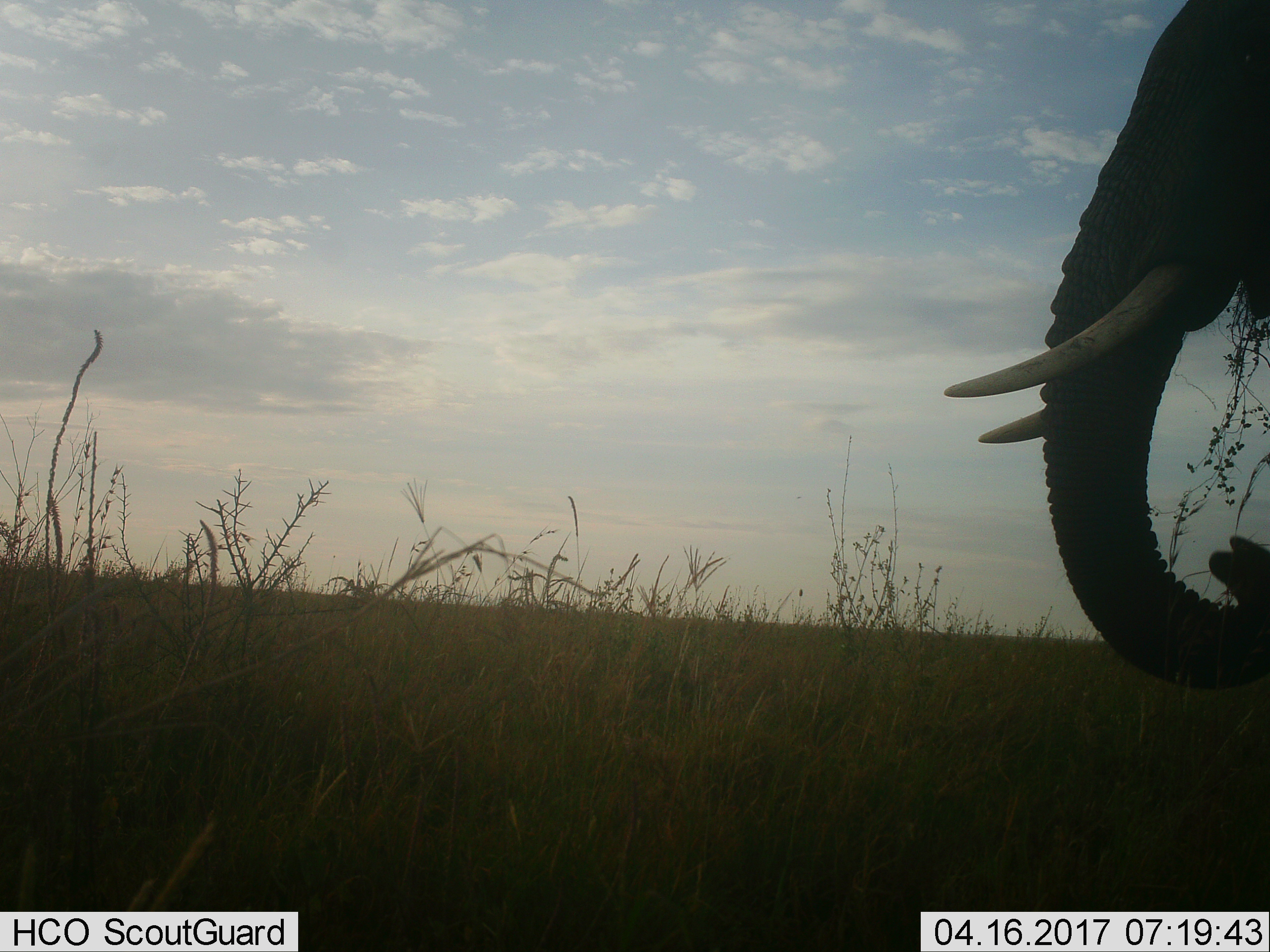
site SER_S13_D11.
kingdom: Animalia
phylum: Chordata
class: Mammalia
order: Proboscidea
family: Elephantidae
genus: Loxodonta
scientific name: Loxodonta africana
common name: african bush elephant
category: elephant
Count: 1.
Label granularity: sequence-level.